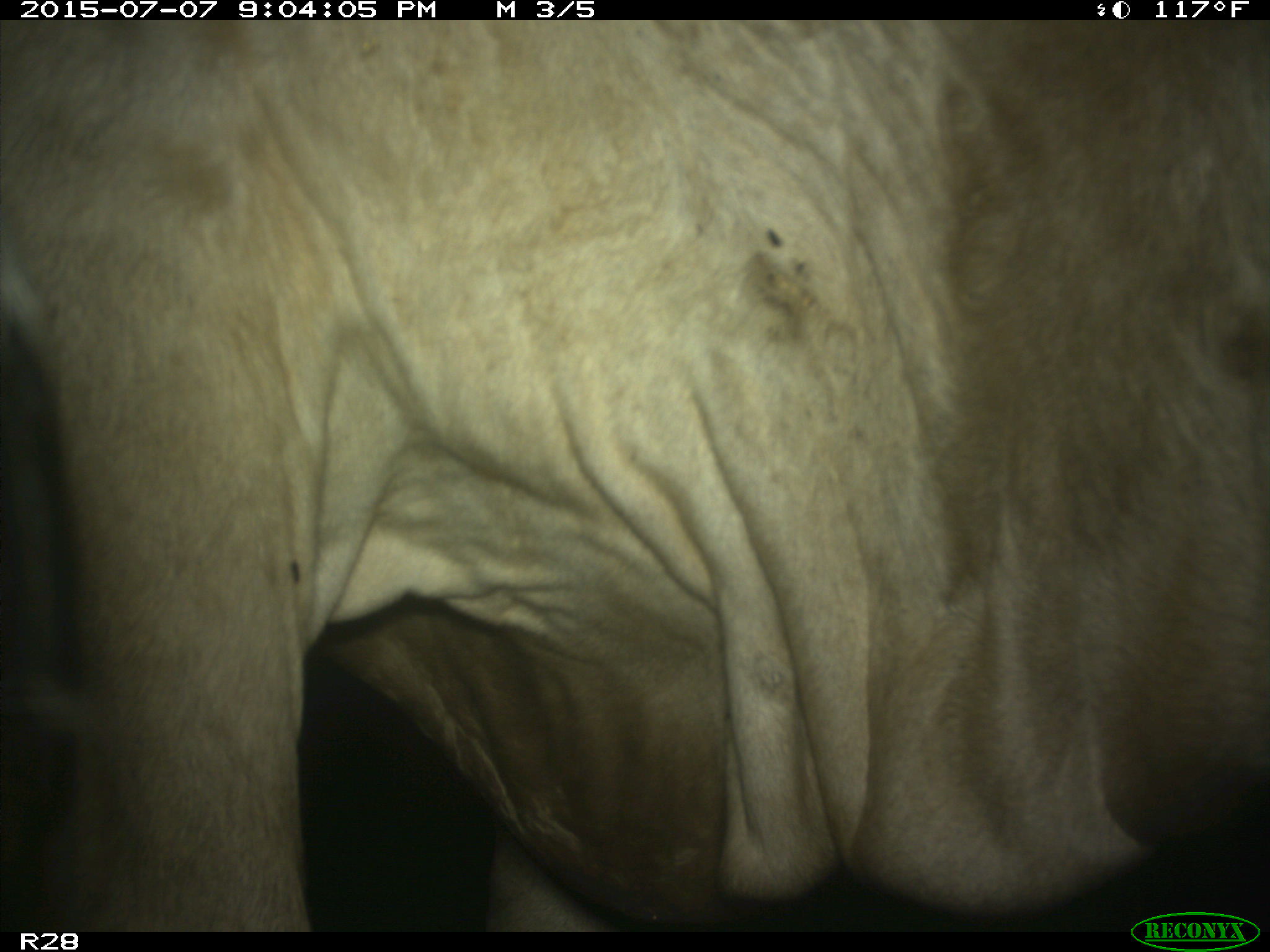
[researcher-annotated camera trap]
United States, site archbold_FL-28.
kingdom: Animalia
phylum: Chordata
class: Mammalia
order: Artiodactyla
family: Bovidae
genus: Bos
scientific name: Bos taurus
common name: domestic cow